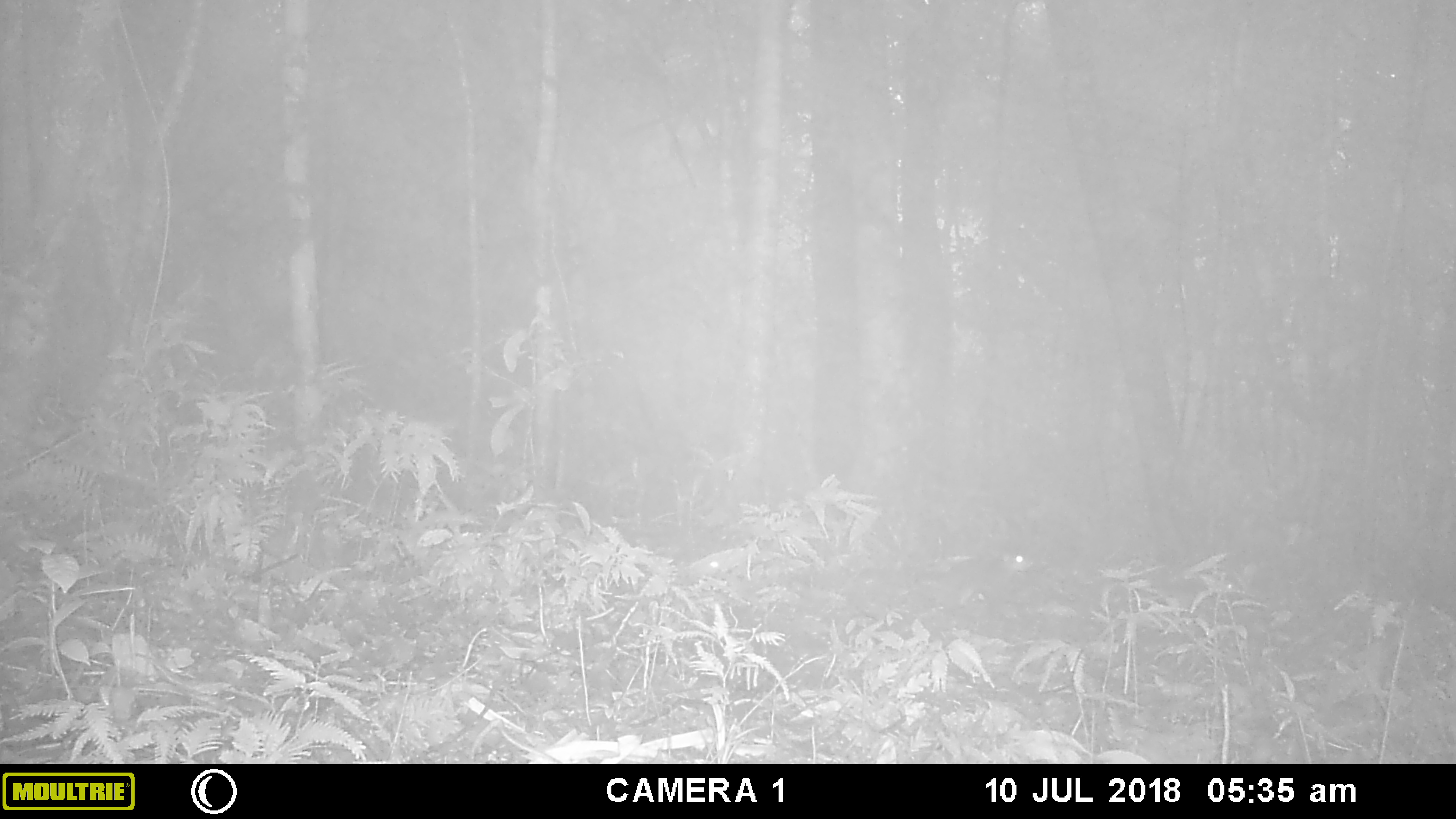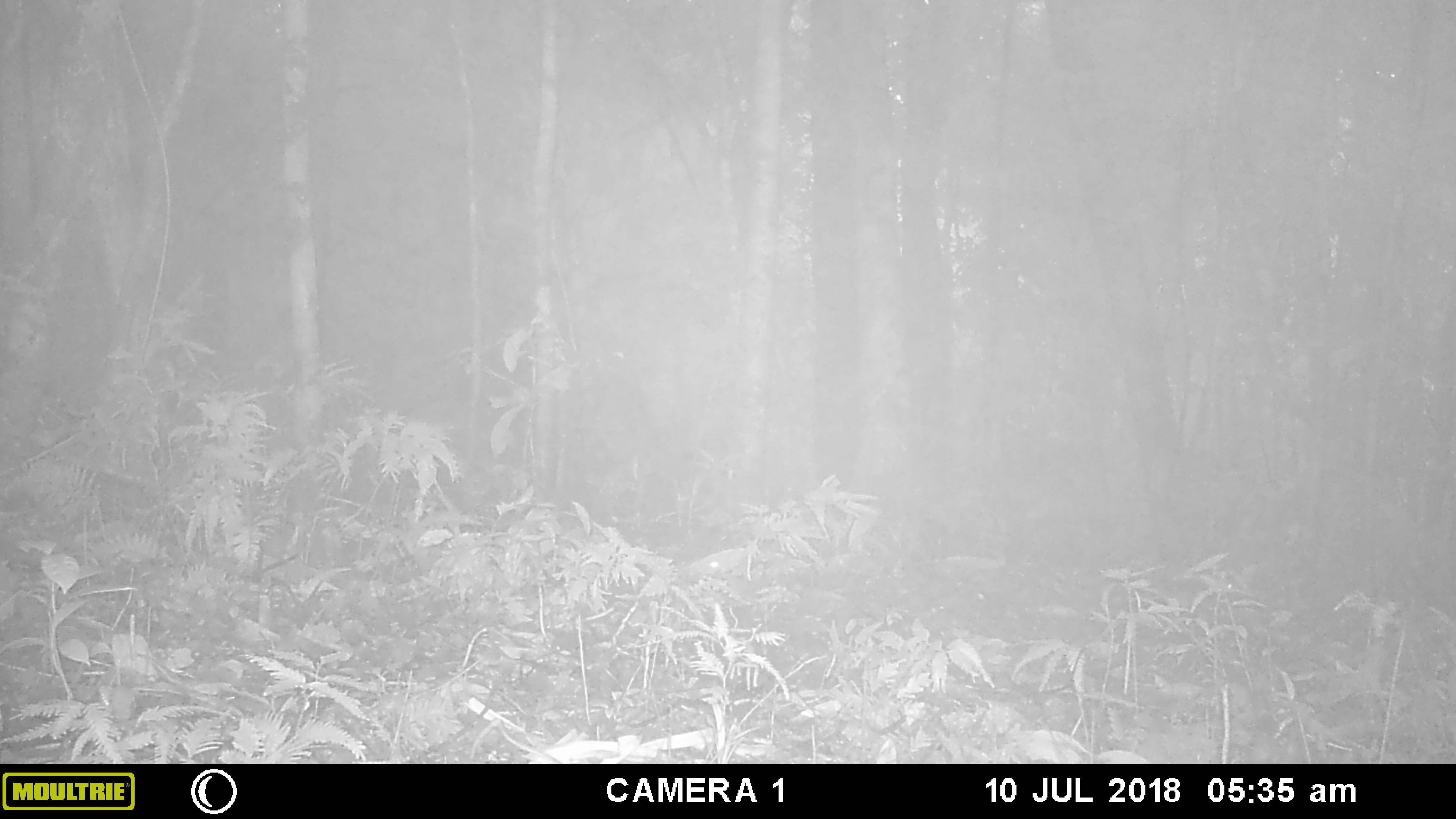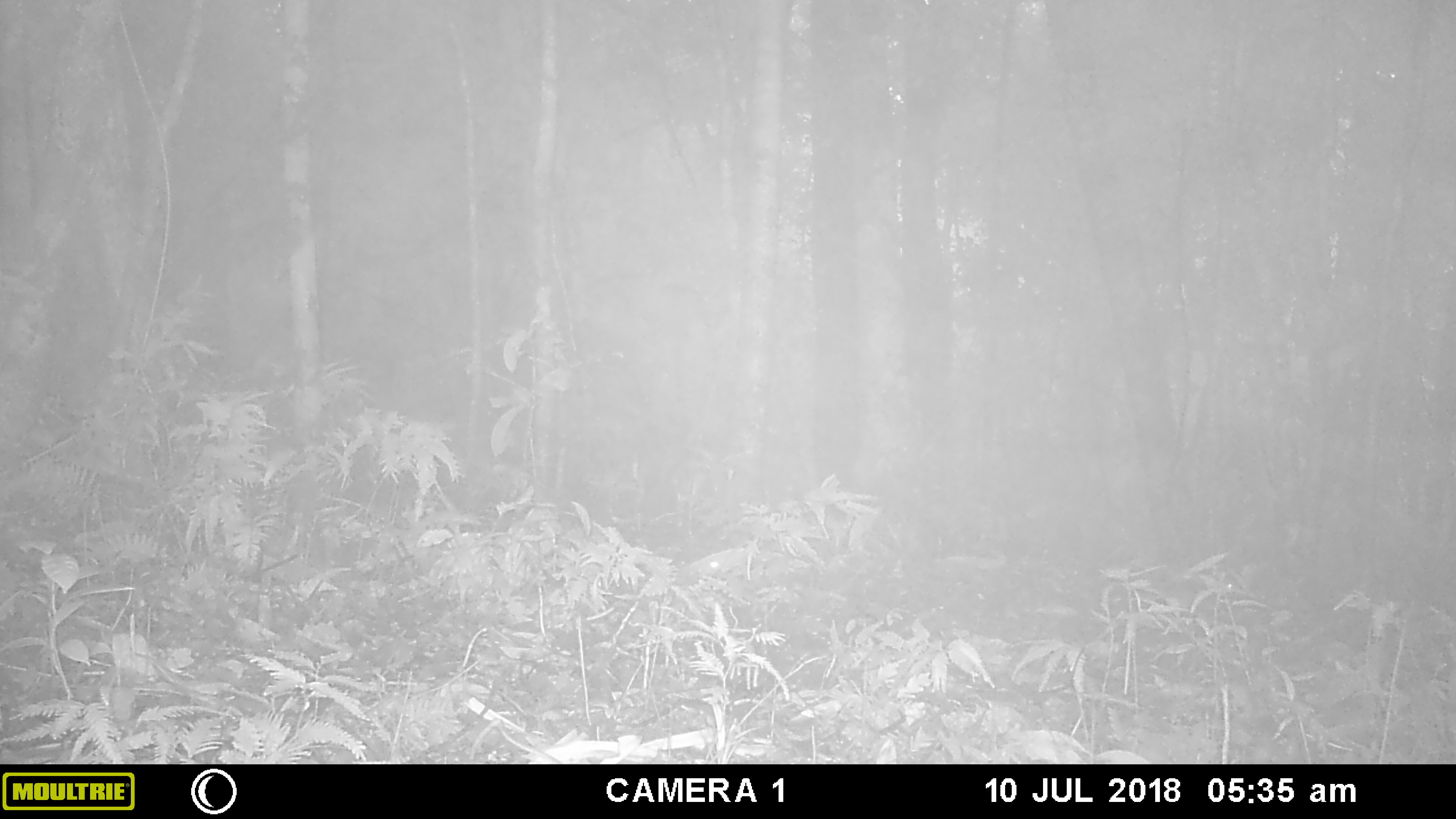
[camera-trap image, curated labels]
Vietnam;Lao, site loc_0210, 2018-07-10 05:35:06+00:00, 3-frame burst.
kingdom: Animalia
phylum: Chordata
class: Mammalia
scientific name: Mammalia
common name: mammal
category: unidentified small mammal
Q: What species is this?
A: Unidentified small mammal (mammal) (Mammalia).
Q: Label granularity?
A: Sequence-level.